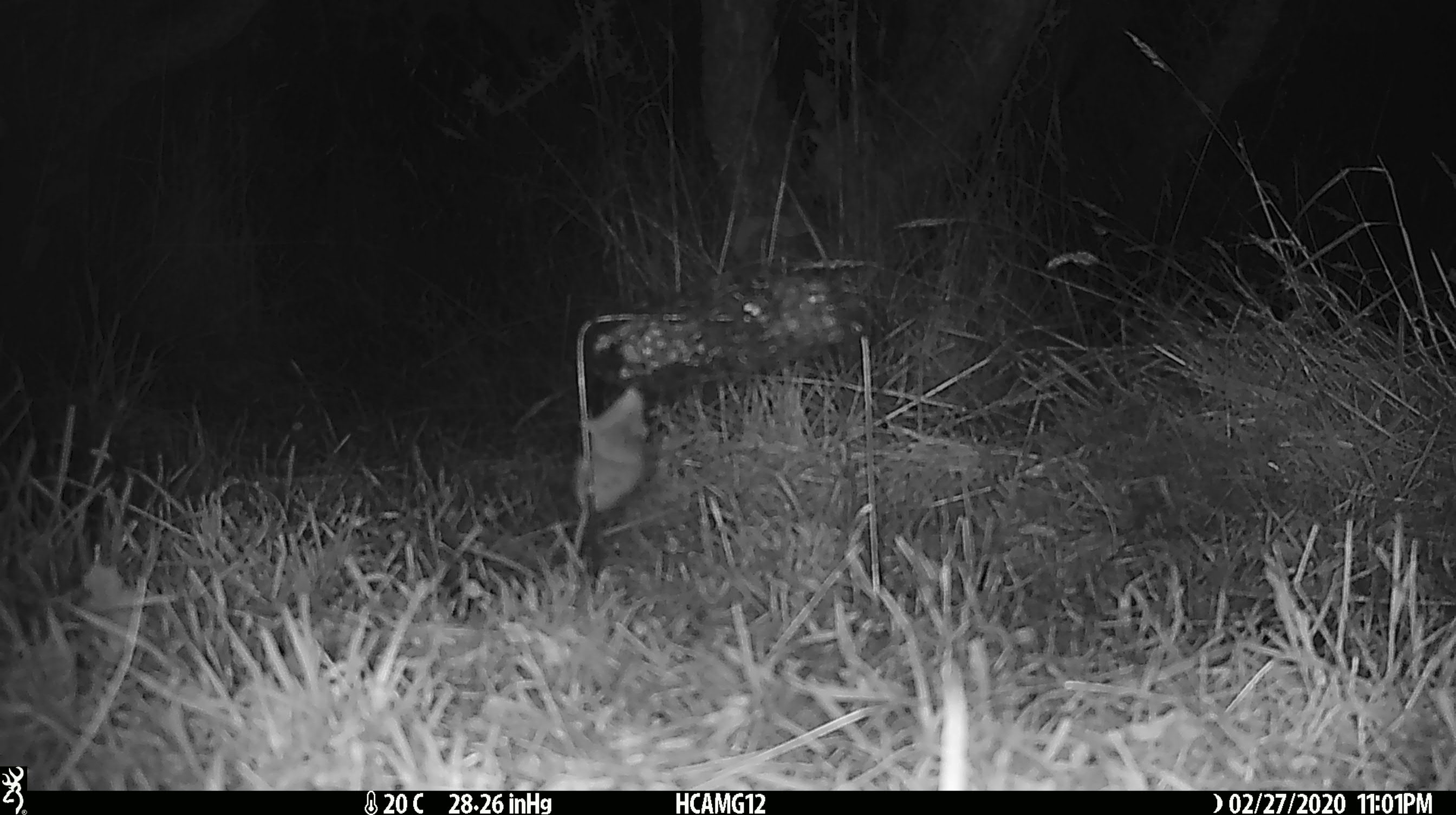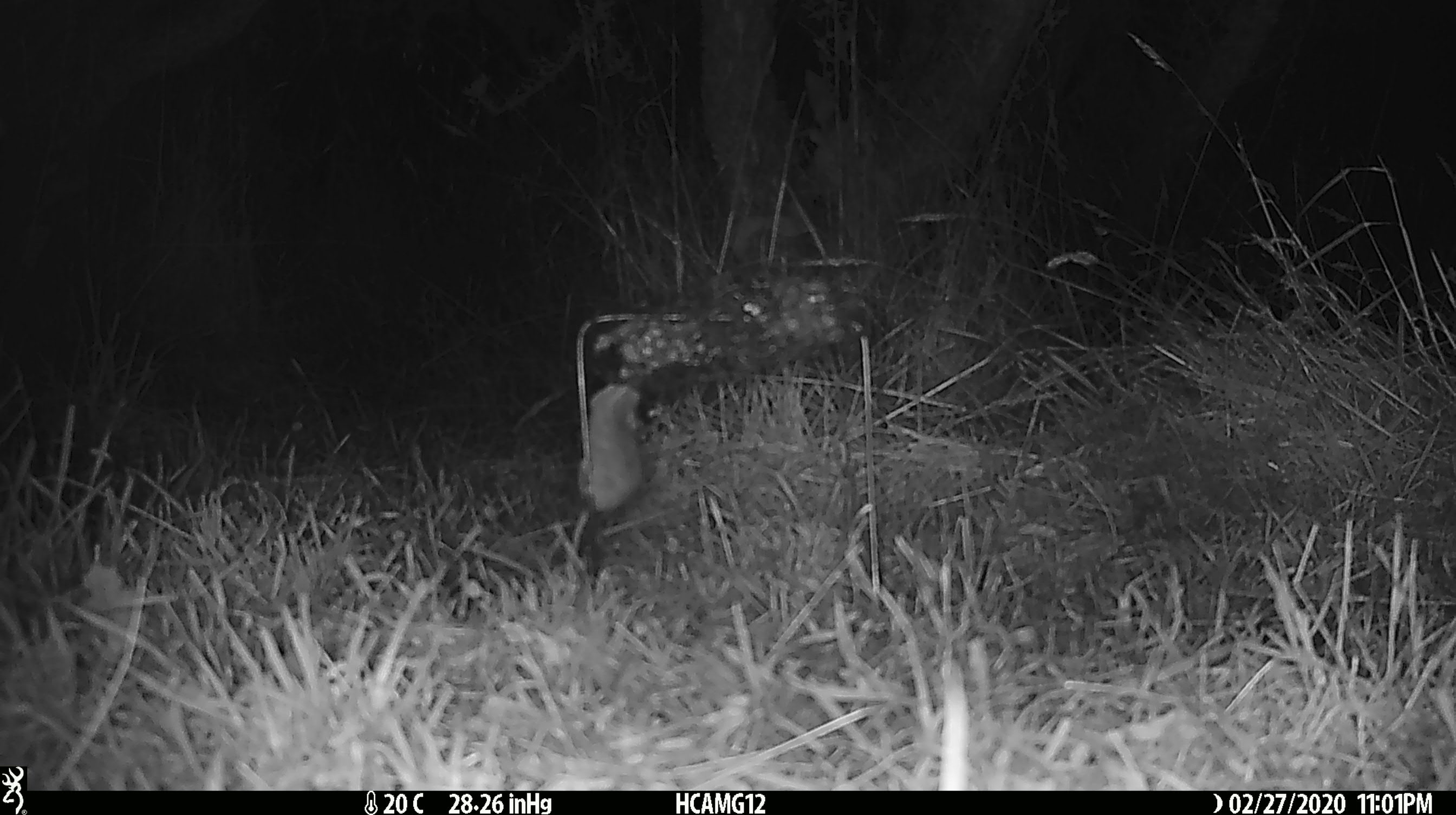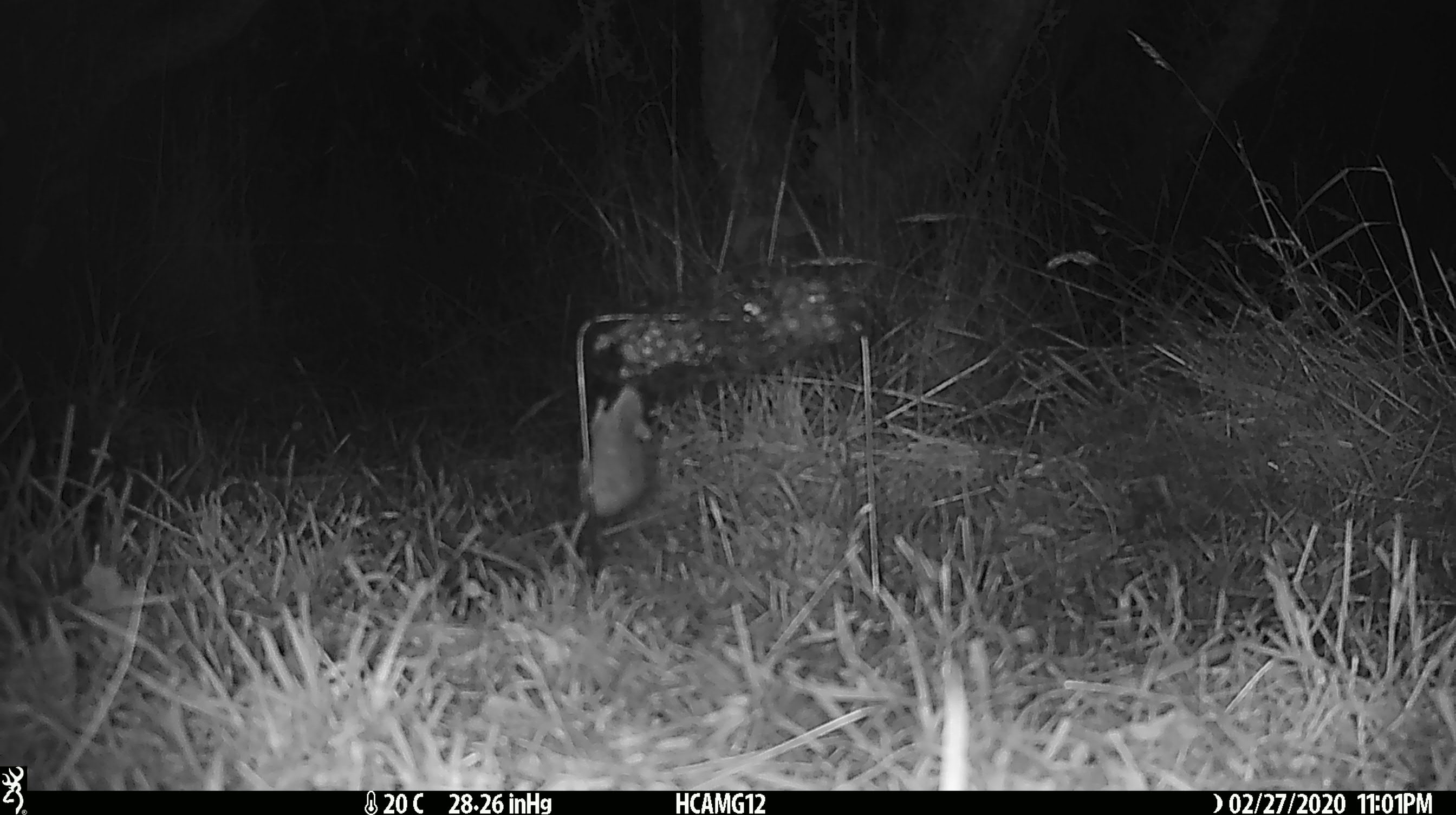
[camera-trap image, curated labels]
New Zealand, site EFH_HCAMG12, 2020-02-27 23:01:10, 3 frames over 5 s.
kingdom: Animalia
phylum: Chordata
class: Mammalia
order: Rodentia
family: Muridae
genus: Mus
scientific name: Mus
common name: mouse